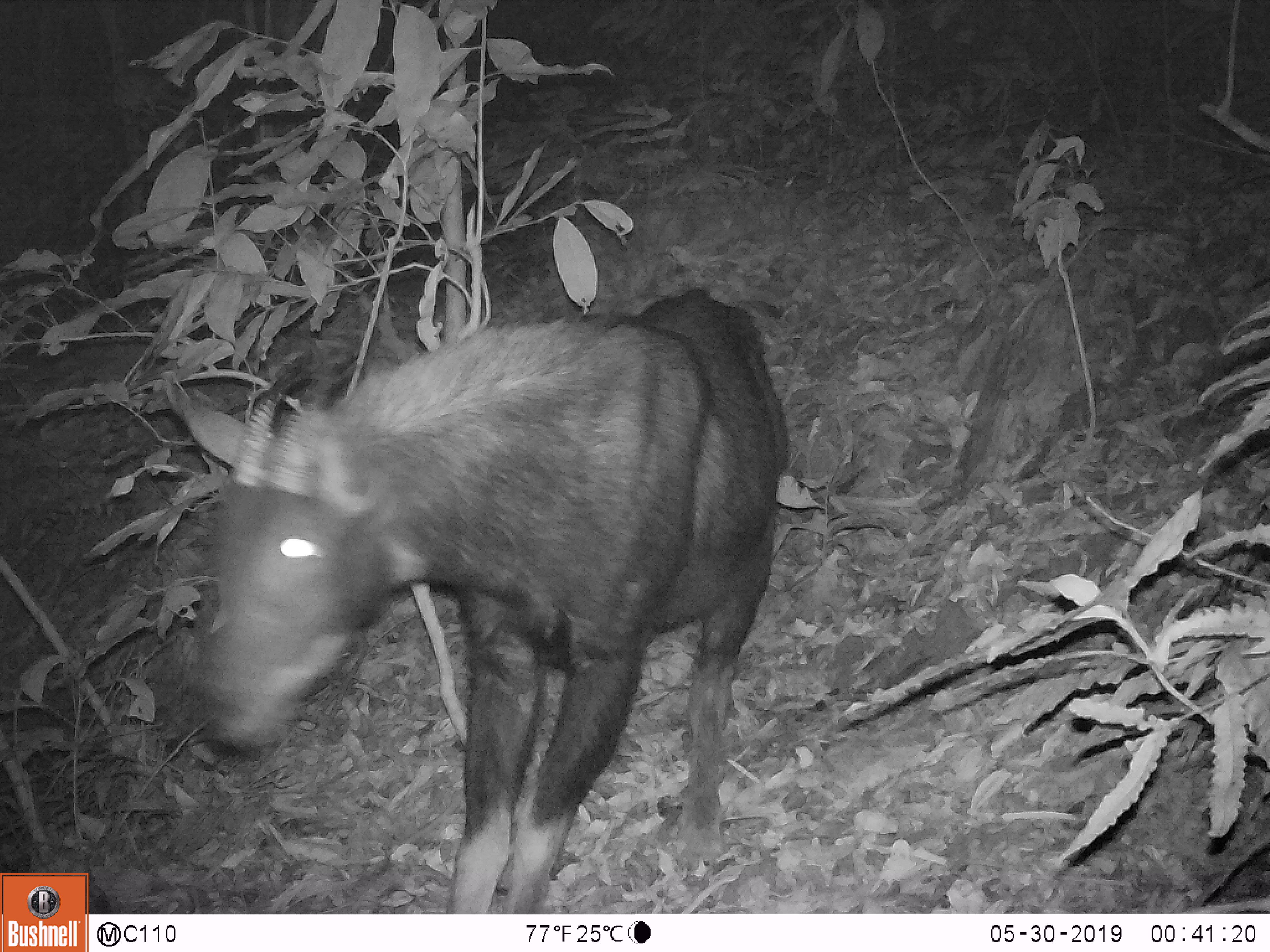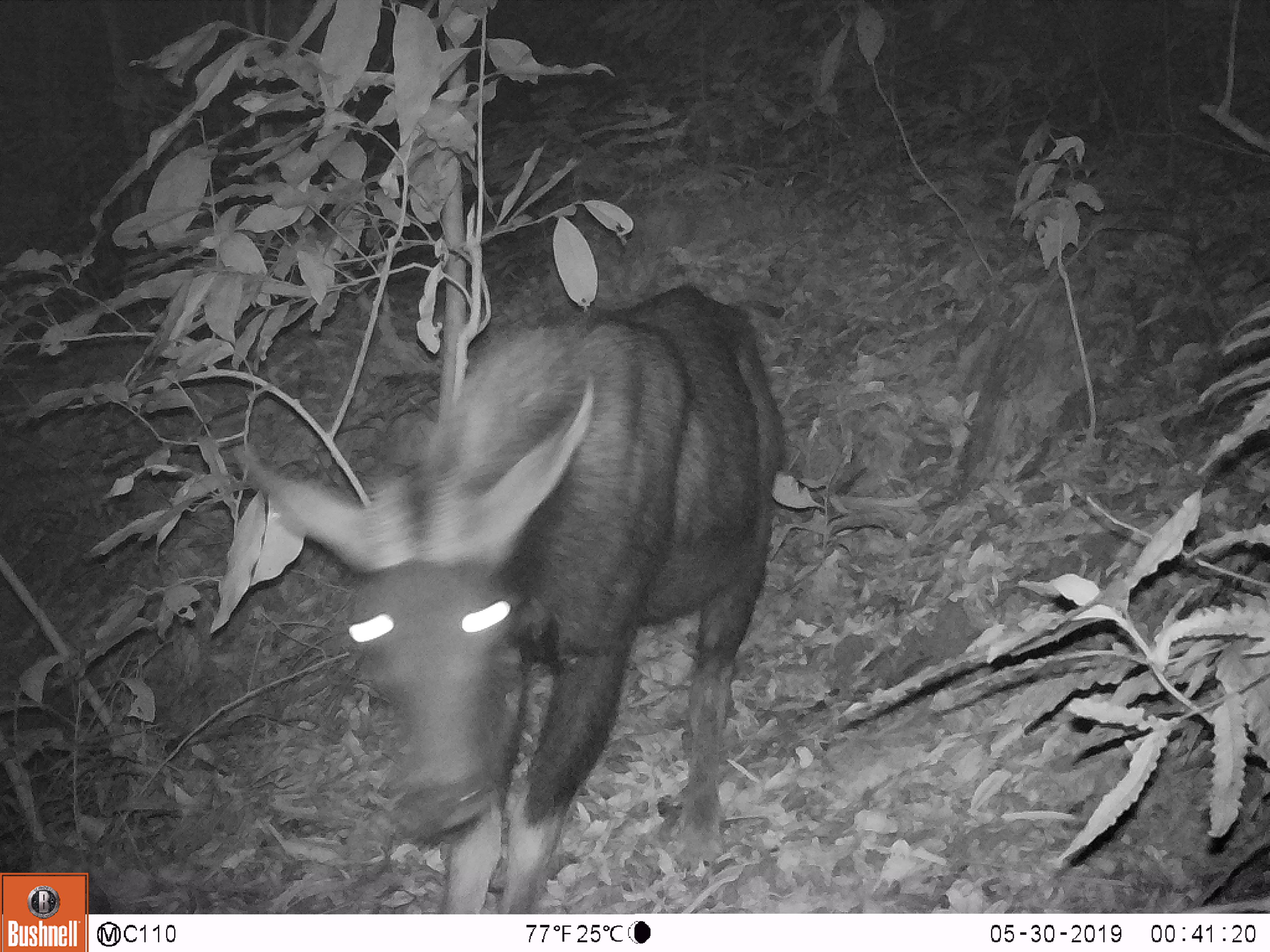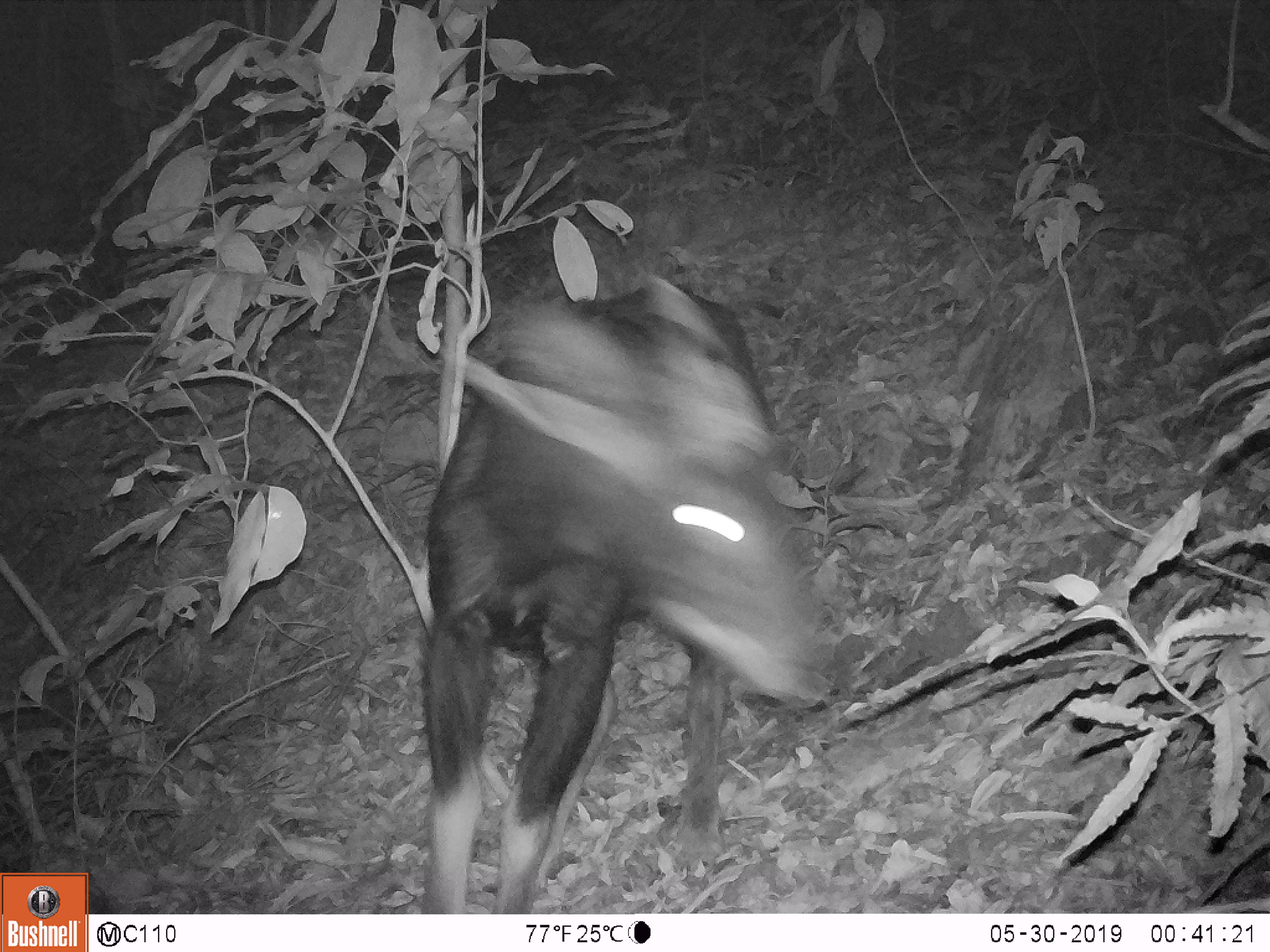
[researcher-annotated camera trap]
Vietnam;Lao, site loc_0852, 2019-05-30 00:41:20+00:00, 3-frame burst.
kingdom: Animalia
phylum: Chordata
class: Mammalia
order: Artiodactyla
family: Bovidae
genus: Capricornis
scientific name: Capricornis sumatraensis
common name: chinese serow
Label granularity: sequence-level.